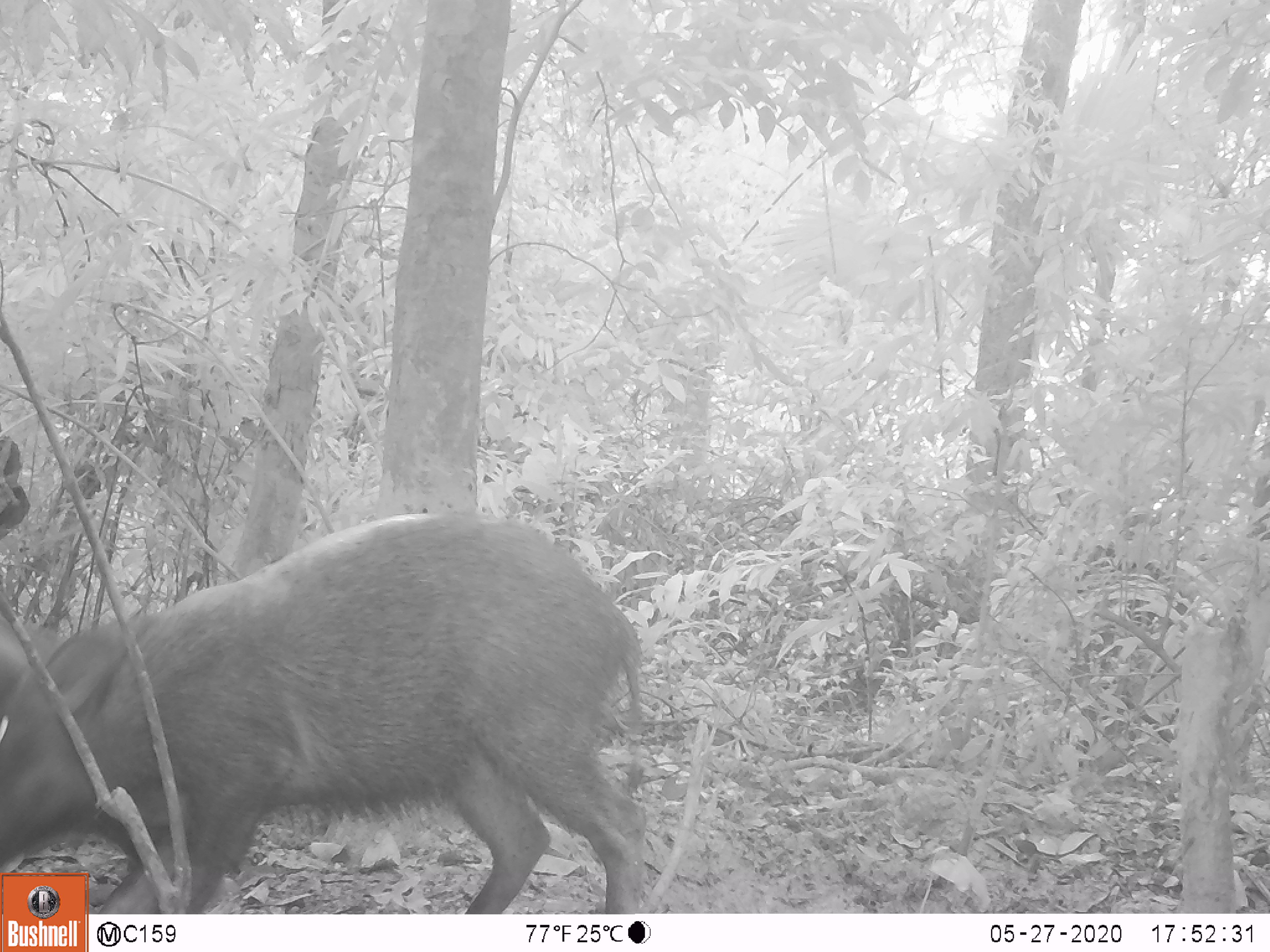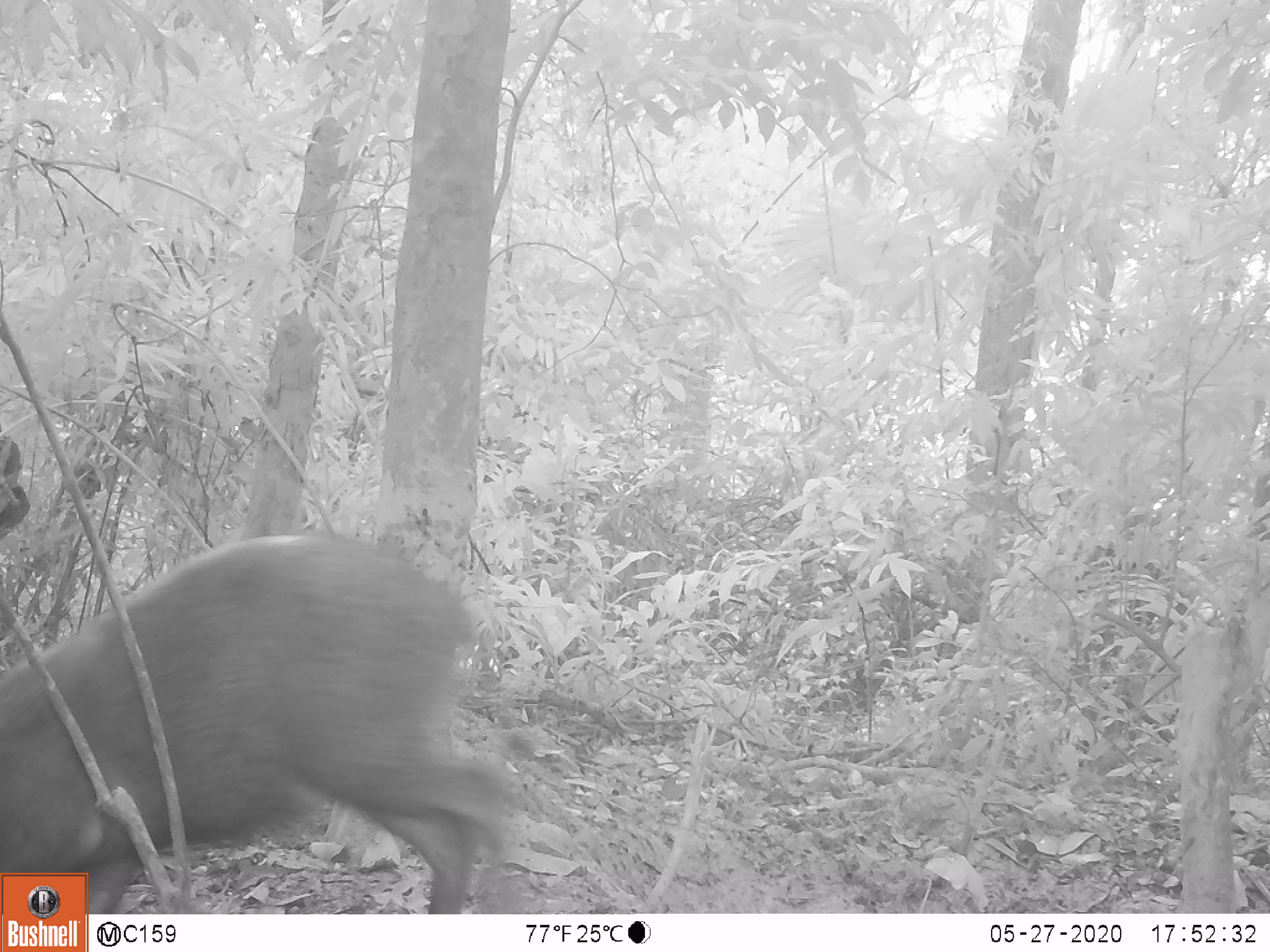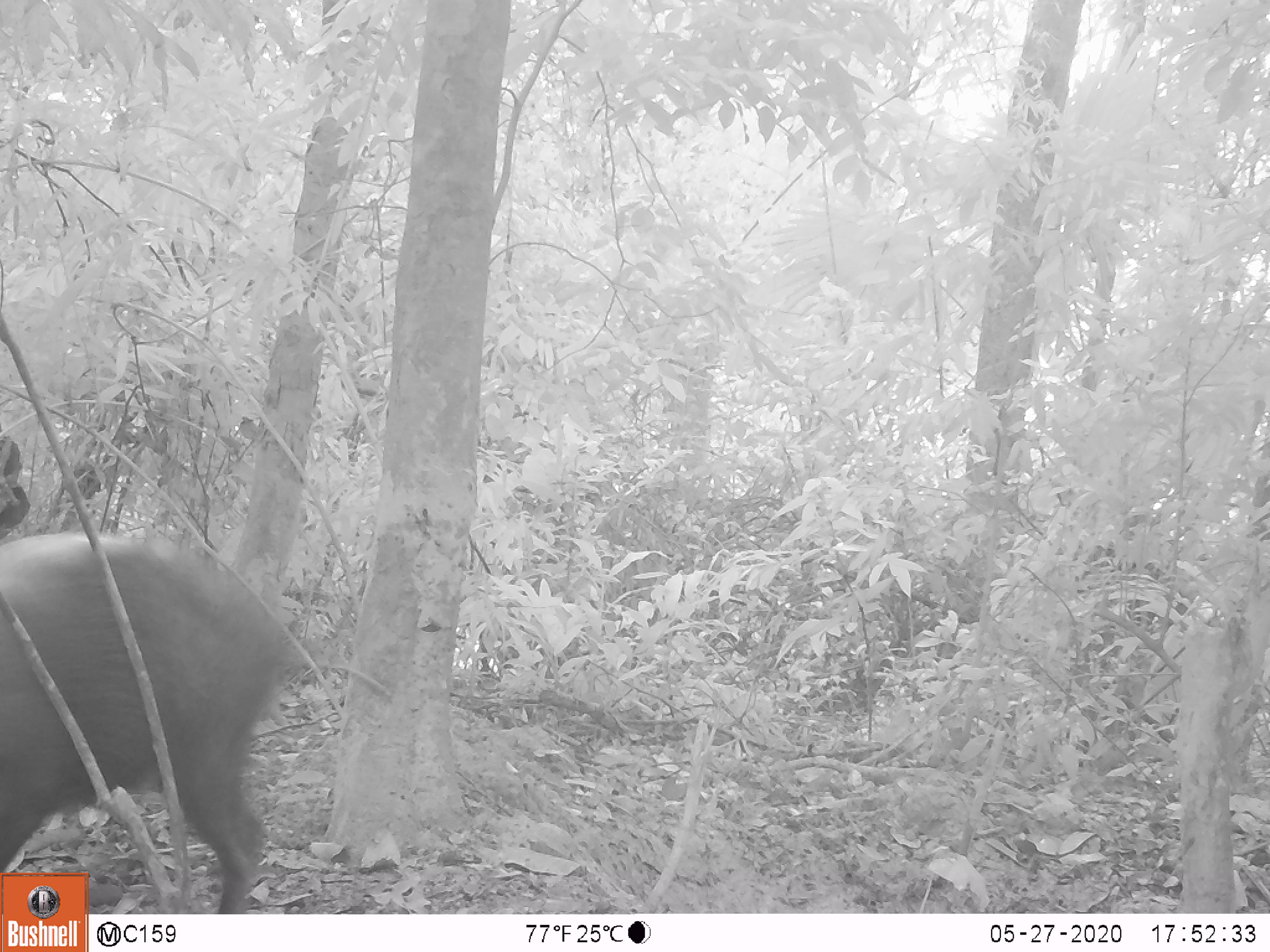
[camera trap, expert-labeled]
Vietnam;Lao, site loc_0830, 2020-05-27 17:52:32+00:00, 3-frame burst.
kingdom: Animalia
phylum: Chordata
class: Mammalia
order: Artiodactyla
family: Suidae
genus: Sus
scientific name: Sus scrofa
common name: eurasian wild pig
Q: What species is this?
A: Eurasian wild pig (Sus scrofa).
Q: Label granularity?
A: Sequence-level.